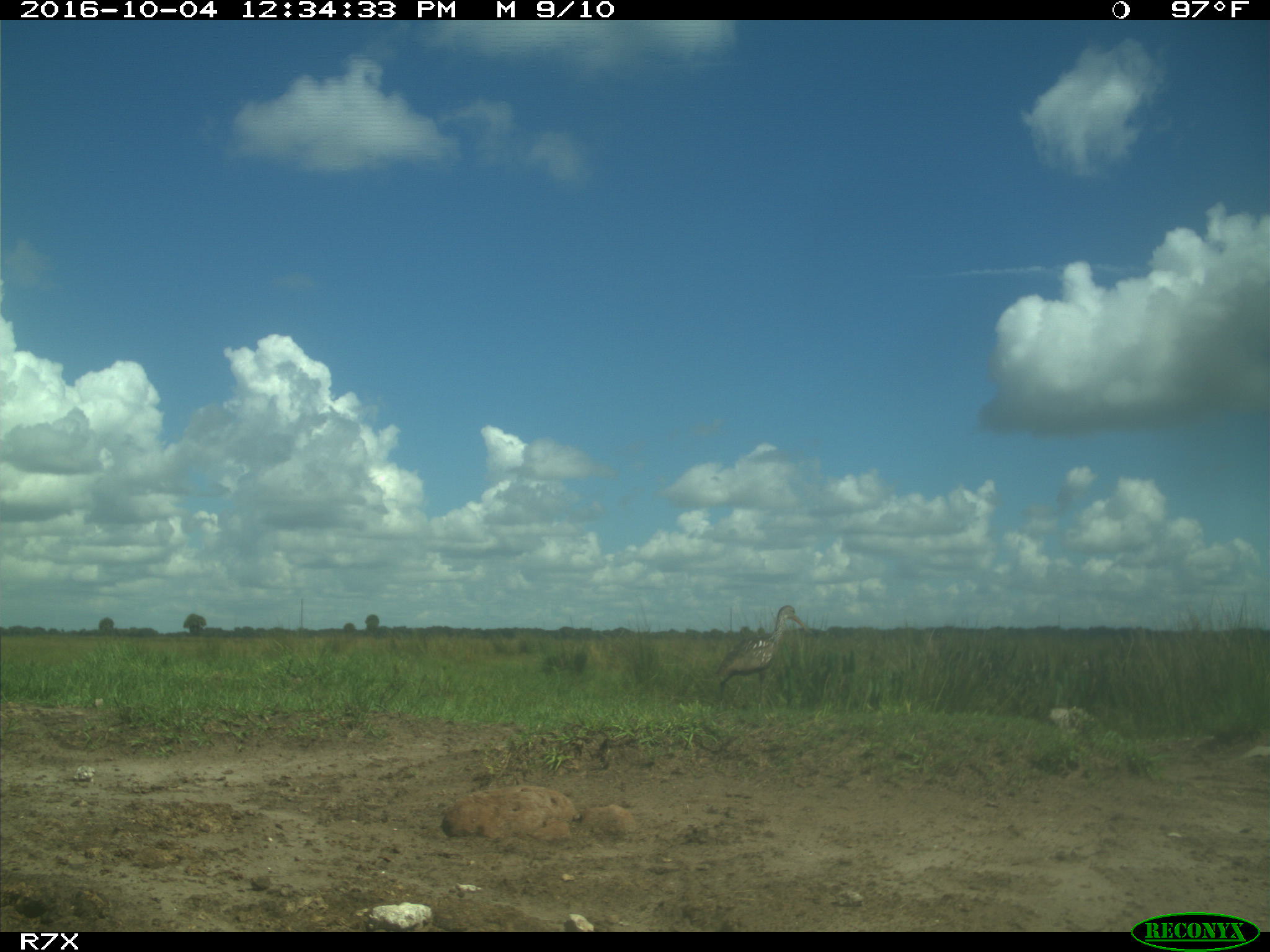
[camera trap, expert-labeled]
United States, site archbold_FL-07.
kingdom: Animalia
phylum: Chordata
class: Aves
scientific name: Aves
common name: birds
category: unidentified bird